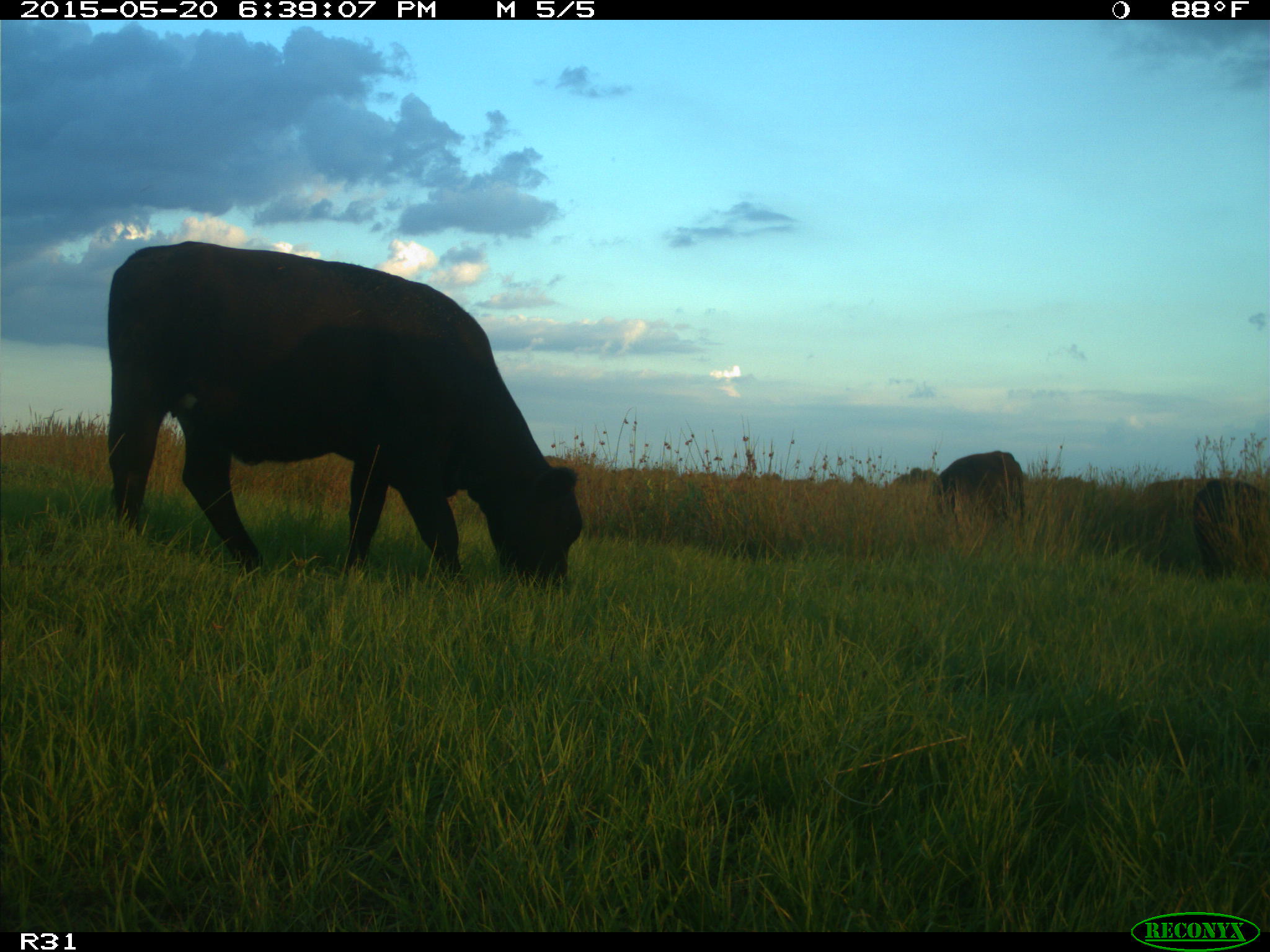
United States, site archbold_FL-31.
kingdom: Animalia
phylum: Chordata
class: Mammalia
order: Artiodactyla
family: Bovidae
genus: Bos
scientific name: Bos taurus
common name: domestic cow